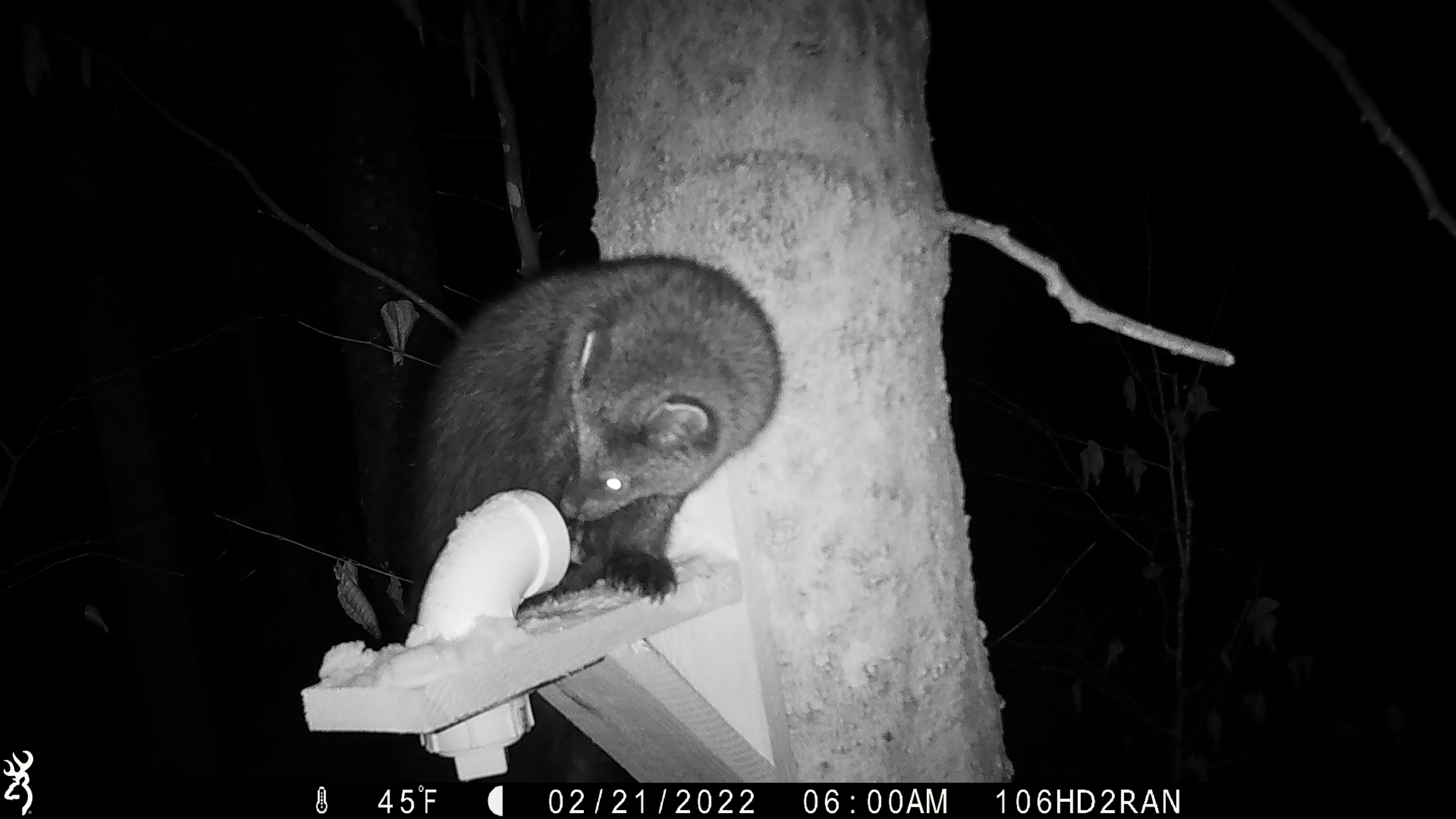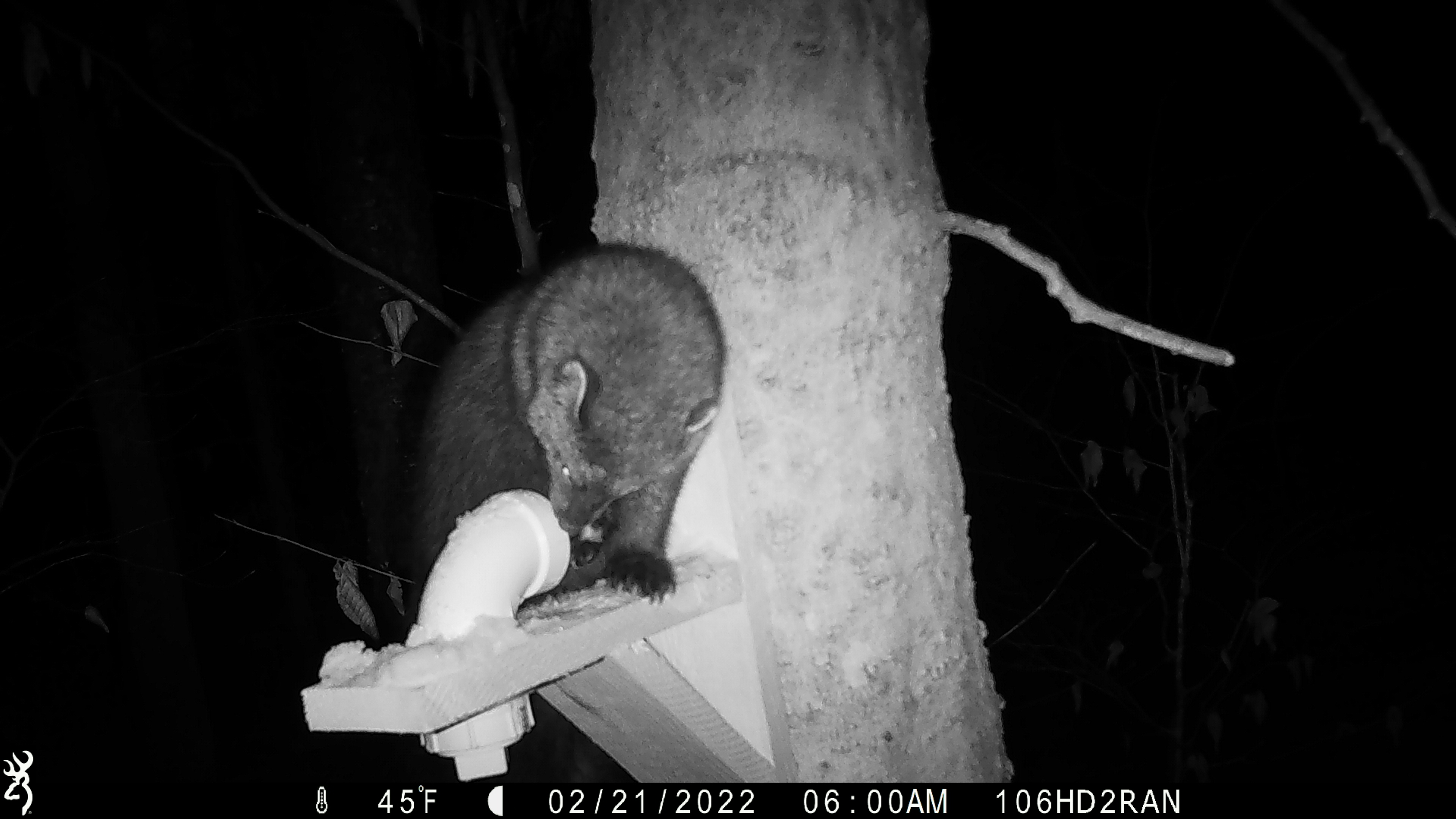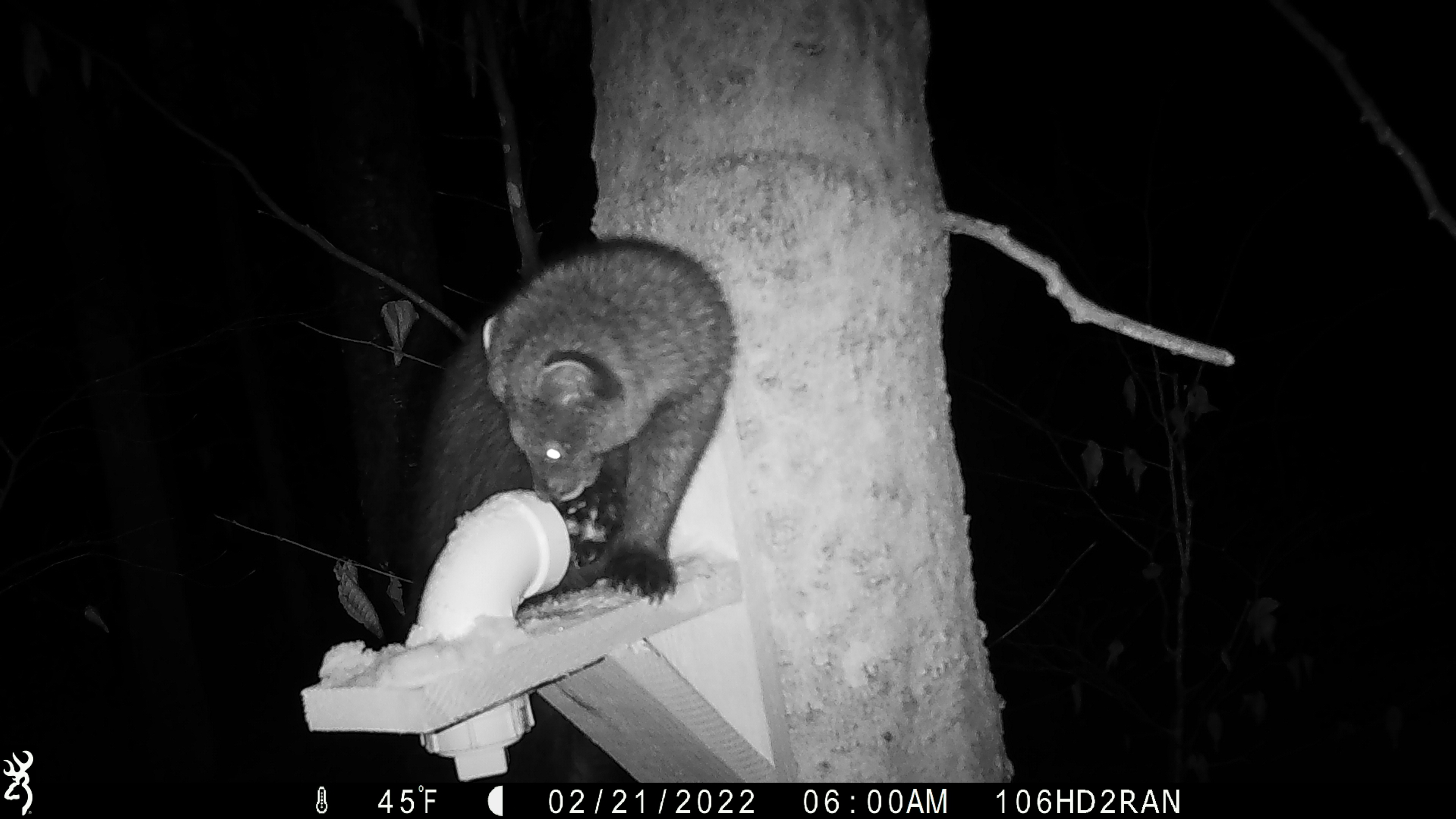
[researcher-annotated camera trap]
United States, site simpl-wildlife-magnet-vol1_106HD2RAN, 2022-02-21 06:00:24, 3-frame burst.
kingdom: Animalia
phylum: Chordata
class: Mammalia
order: Carnivora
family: Mustelidae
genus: Pekania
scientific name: Pekania pennanti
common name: fisher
Fisher (Pekania pennanti).